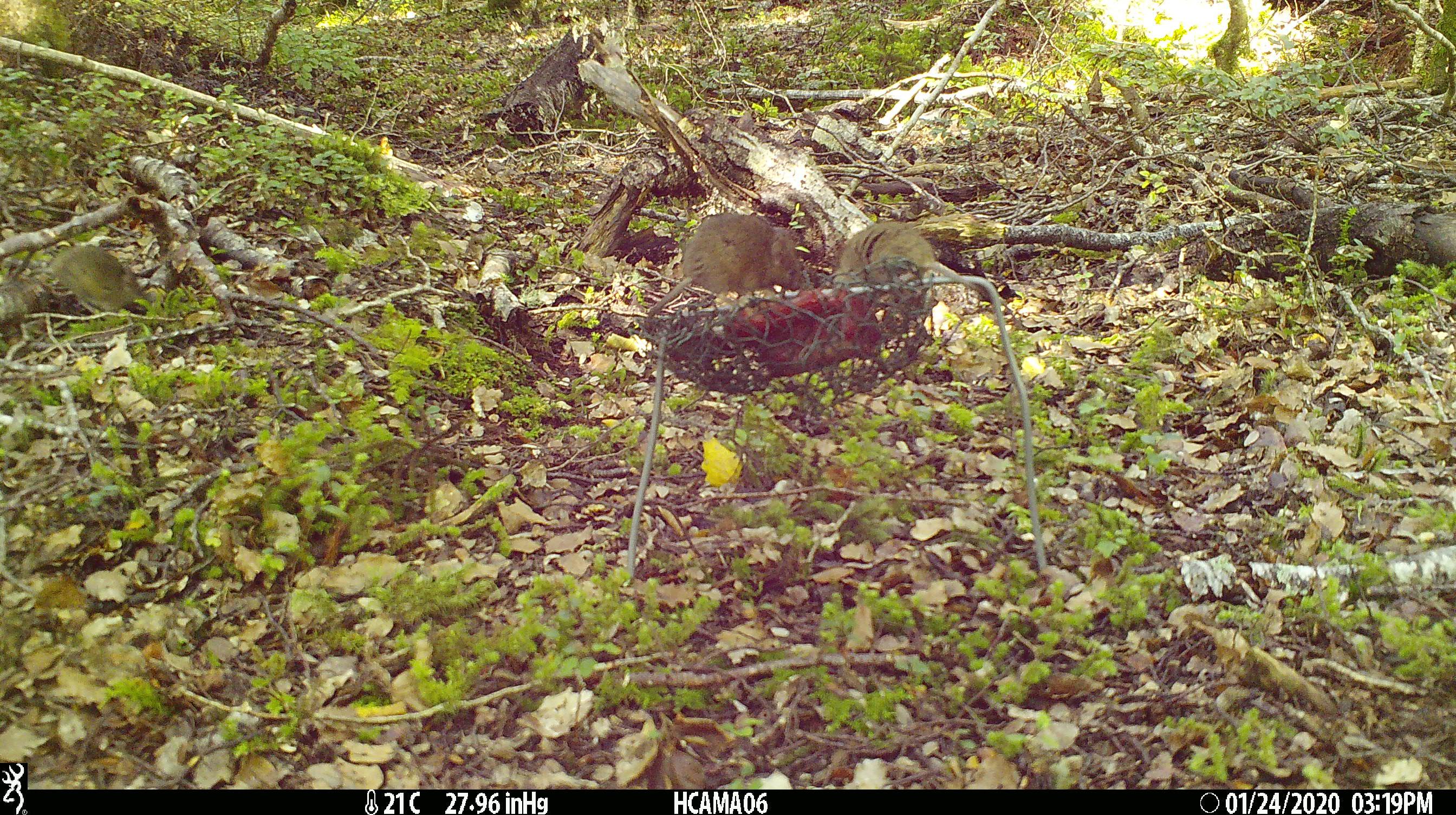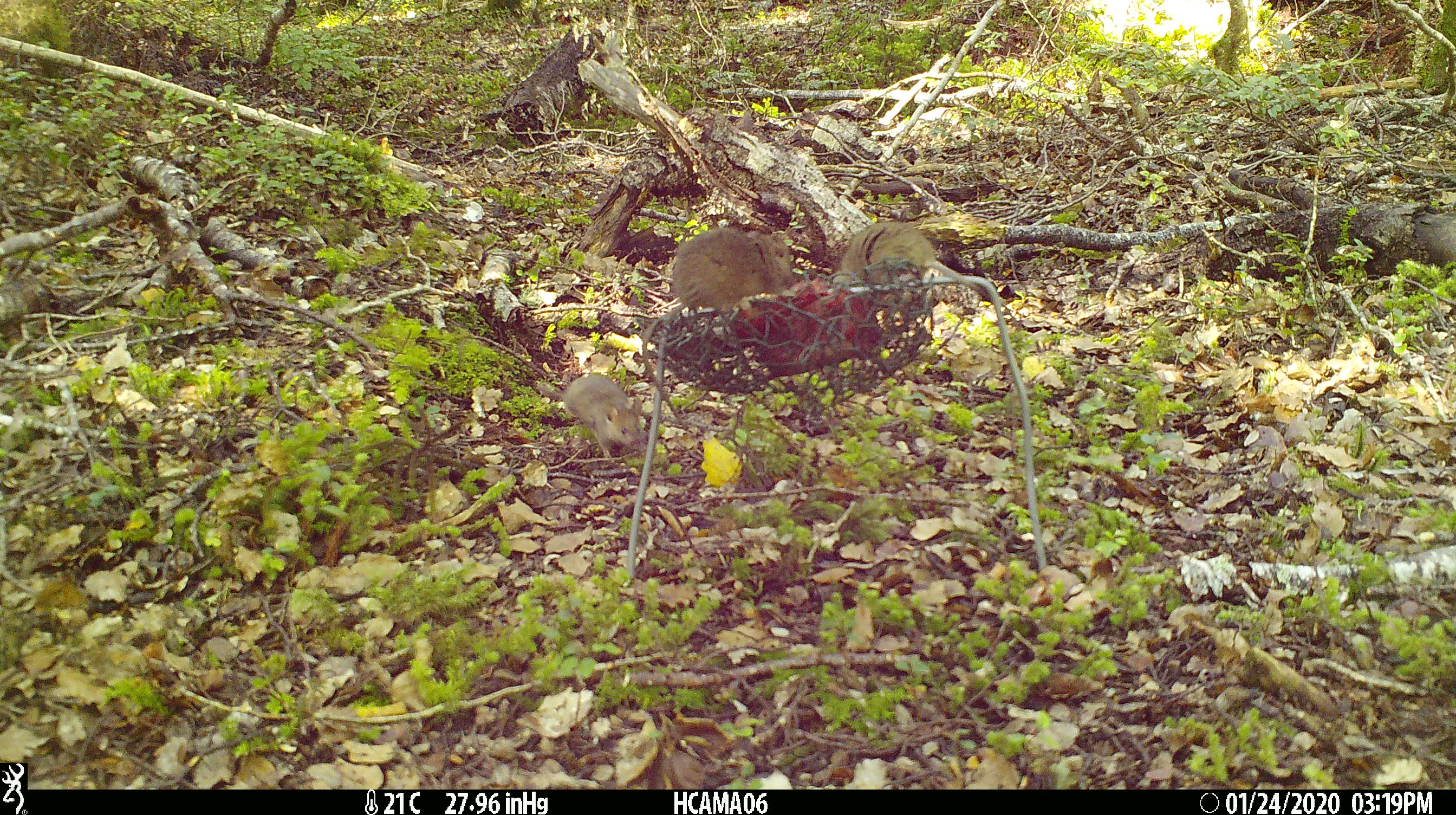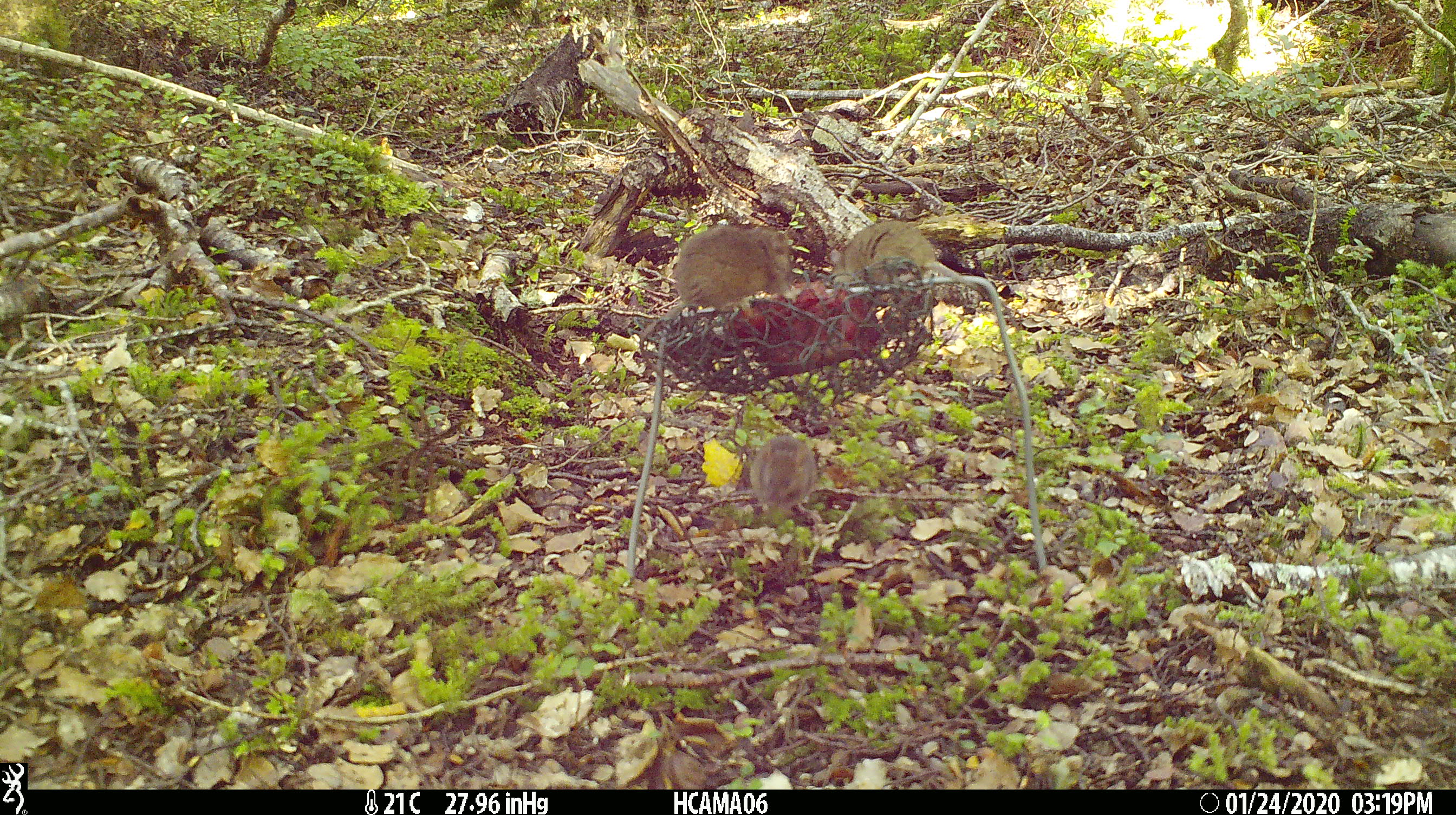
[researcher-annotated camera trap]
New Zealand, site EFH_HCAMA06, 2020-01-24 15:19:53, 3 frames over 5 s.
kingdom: Animalia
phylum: Chordata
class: Mammalia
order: Rodentia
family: Muridae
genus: Mus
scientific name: Mus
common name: mouse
Mouse (Mus).